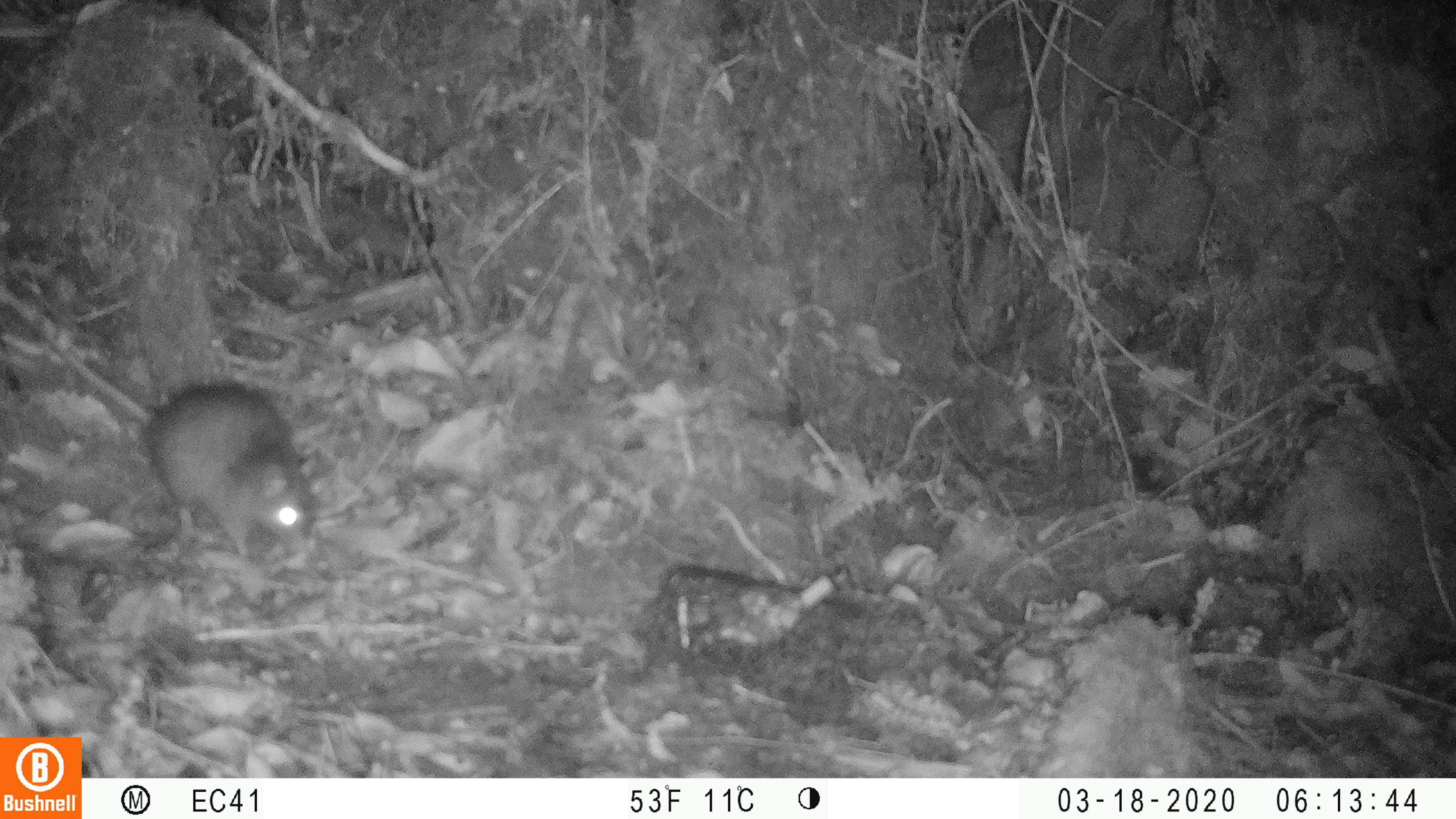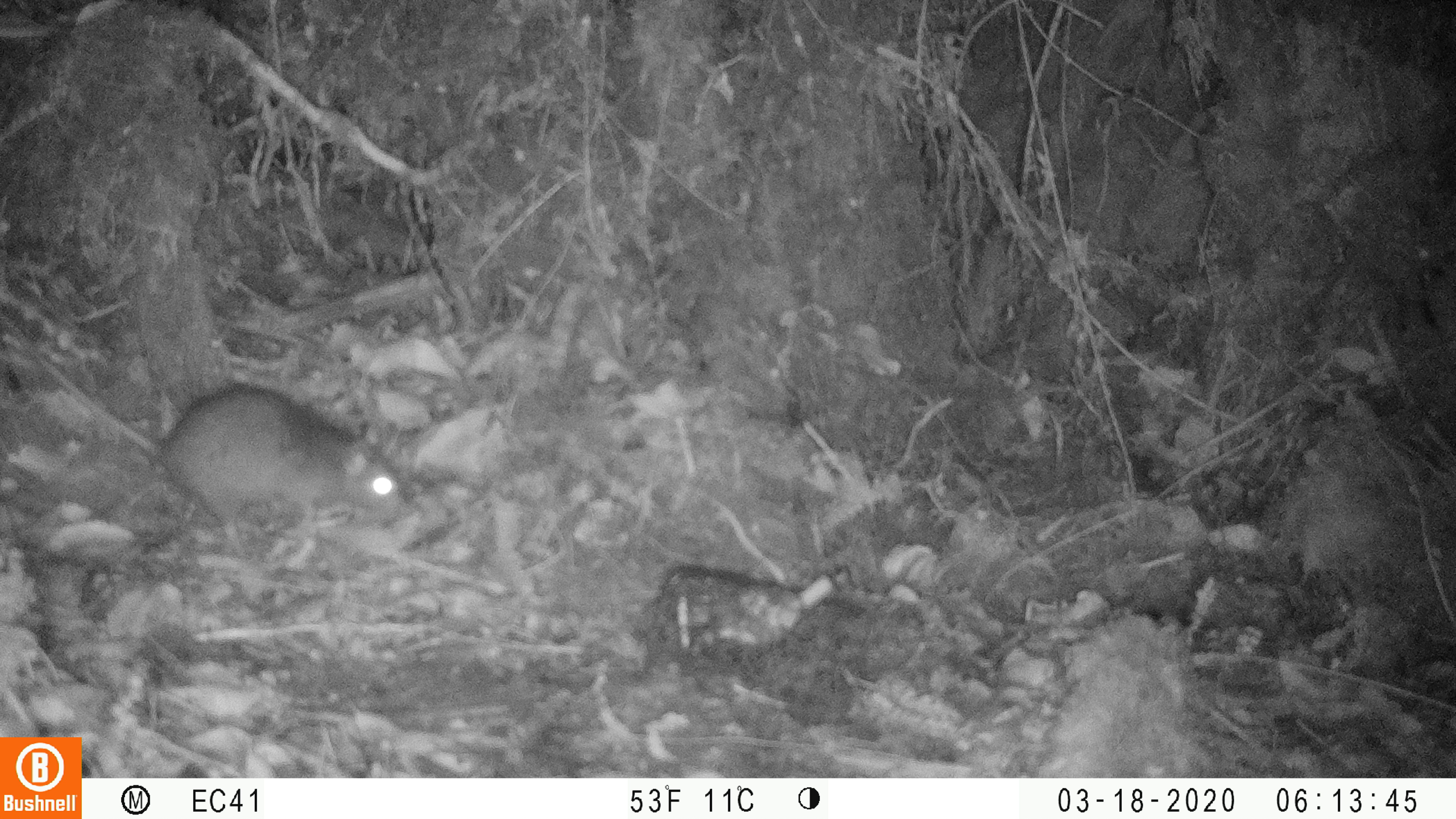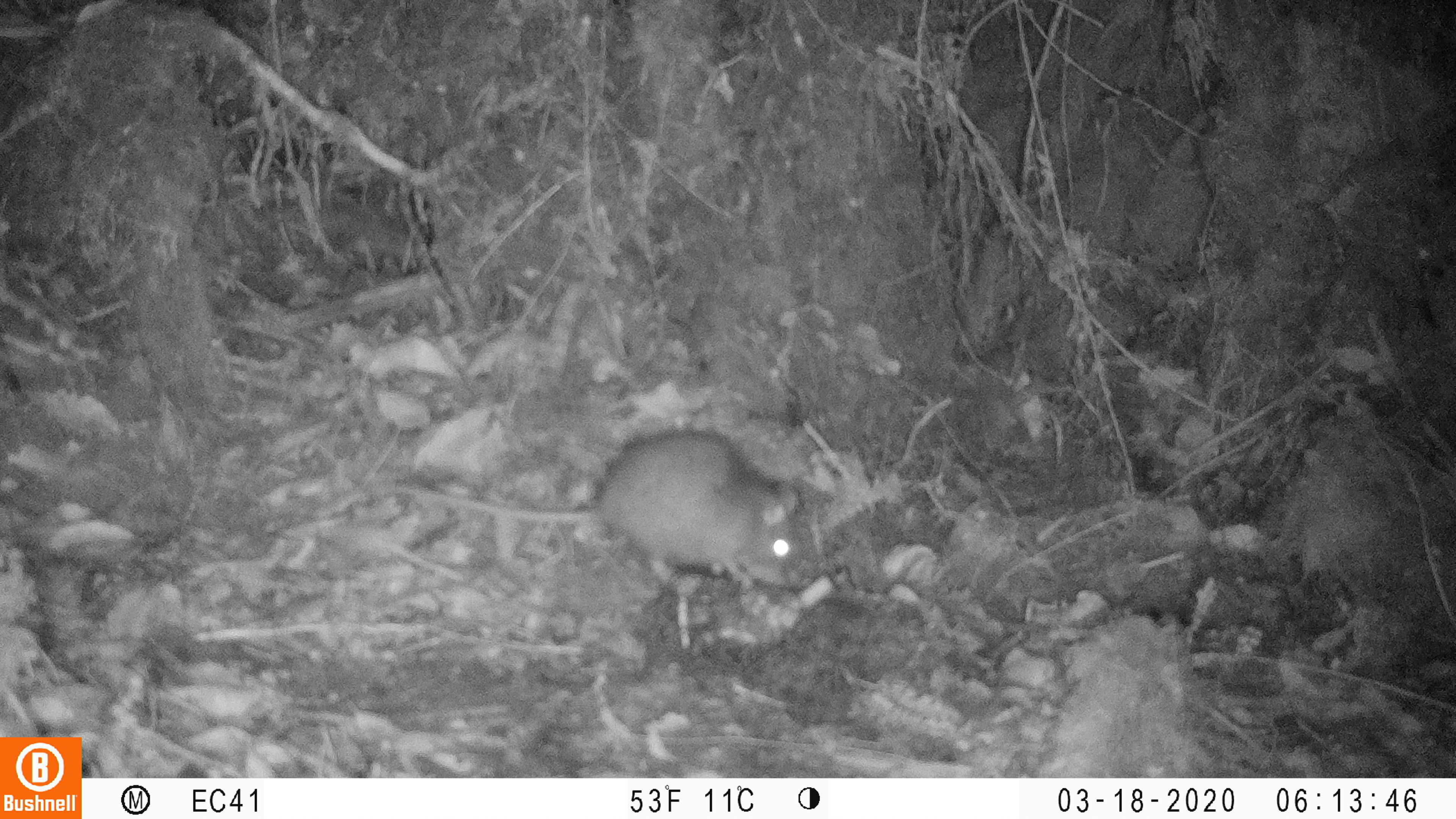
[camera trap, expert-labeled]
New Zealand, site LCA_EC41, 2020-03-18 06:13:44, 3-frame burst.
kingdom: Animalia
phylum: Chordata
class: Mammalia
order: Rodentia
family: Muridae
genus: Rattus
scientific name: Rattus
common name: rat